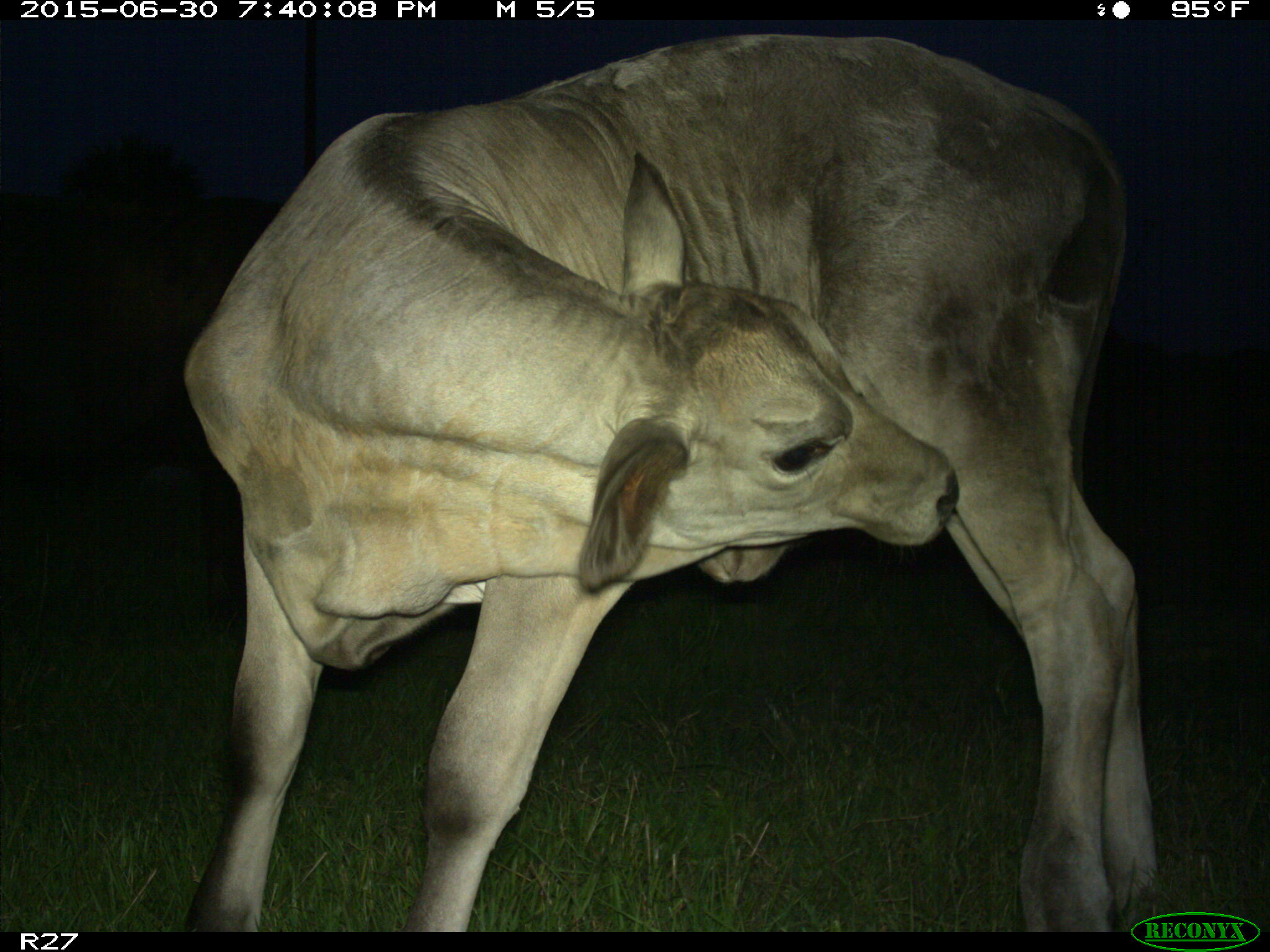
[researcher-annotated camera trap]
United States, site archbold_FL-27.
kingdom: Animalia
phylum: Chordata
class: Mammalia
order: Artiodactyla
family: Bovidae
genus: Bos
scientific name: Bos taurus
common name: domestic cow